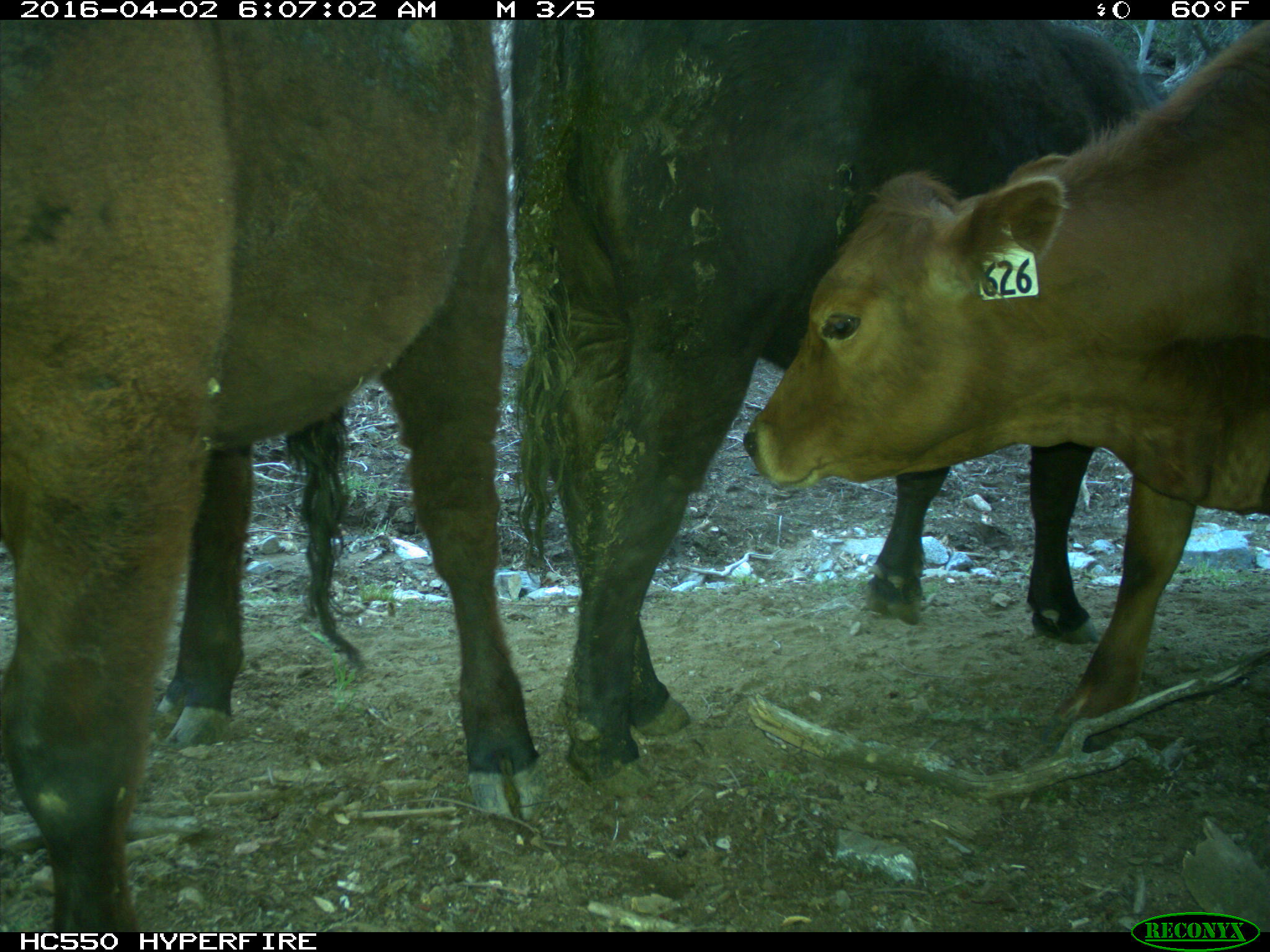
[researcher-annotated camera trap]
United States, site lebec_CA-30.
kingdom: Animalia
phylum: Chordata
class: Mammalia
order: Artiodactyla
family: Bovidae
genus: Bos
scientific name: Bos taurus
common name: domestic cow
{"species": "Bos taurus (domestic cow)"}